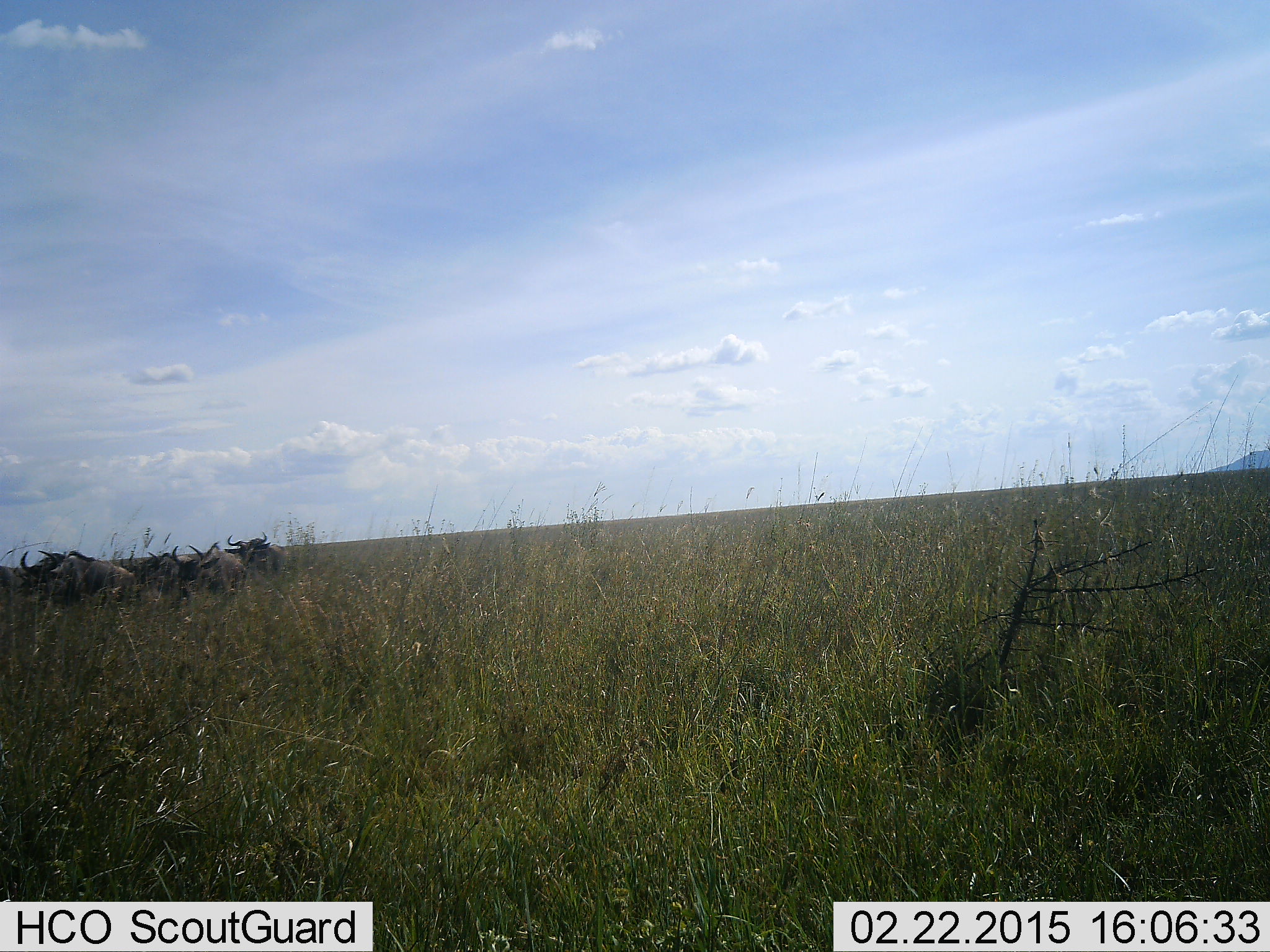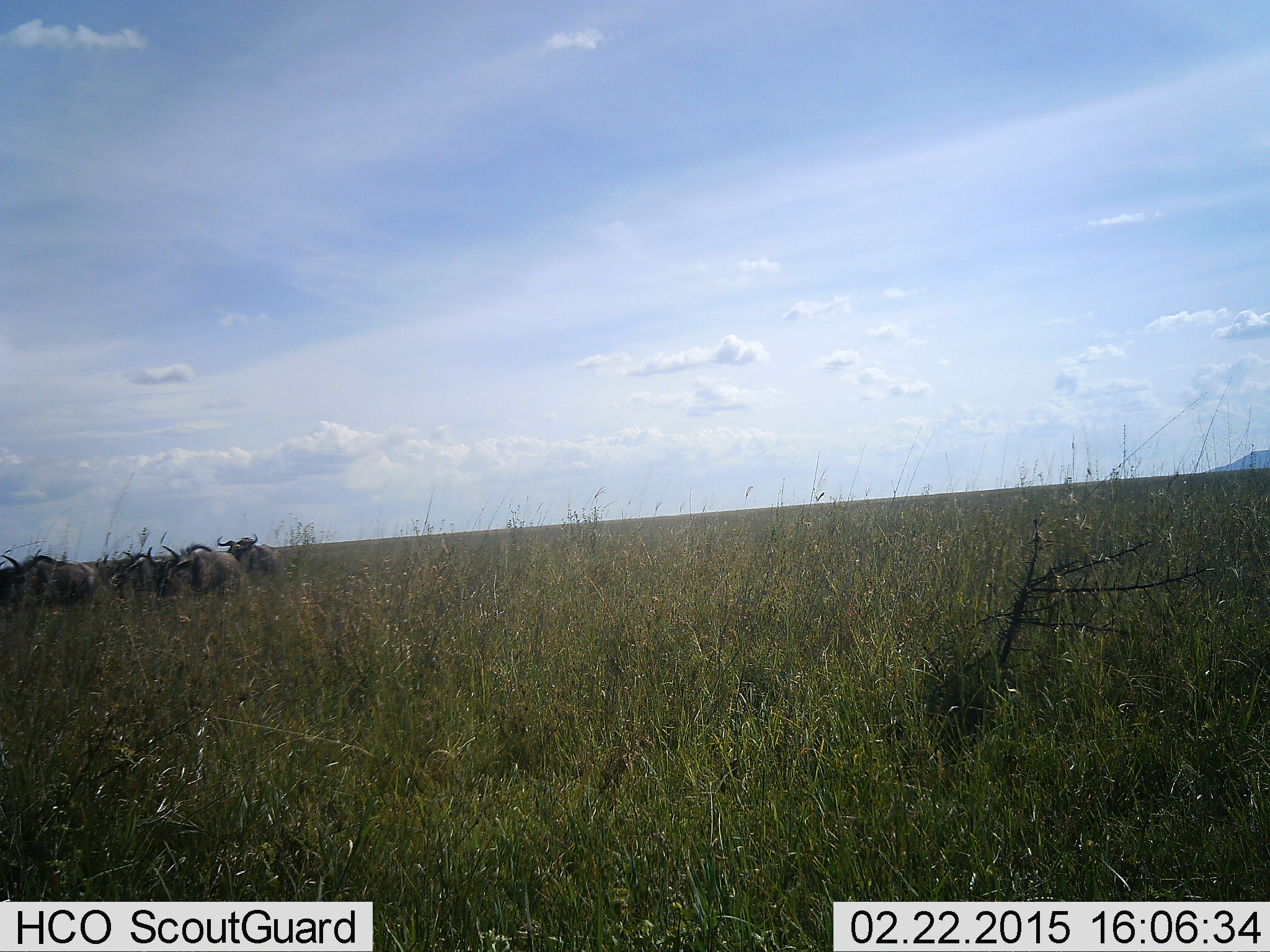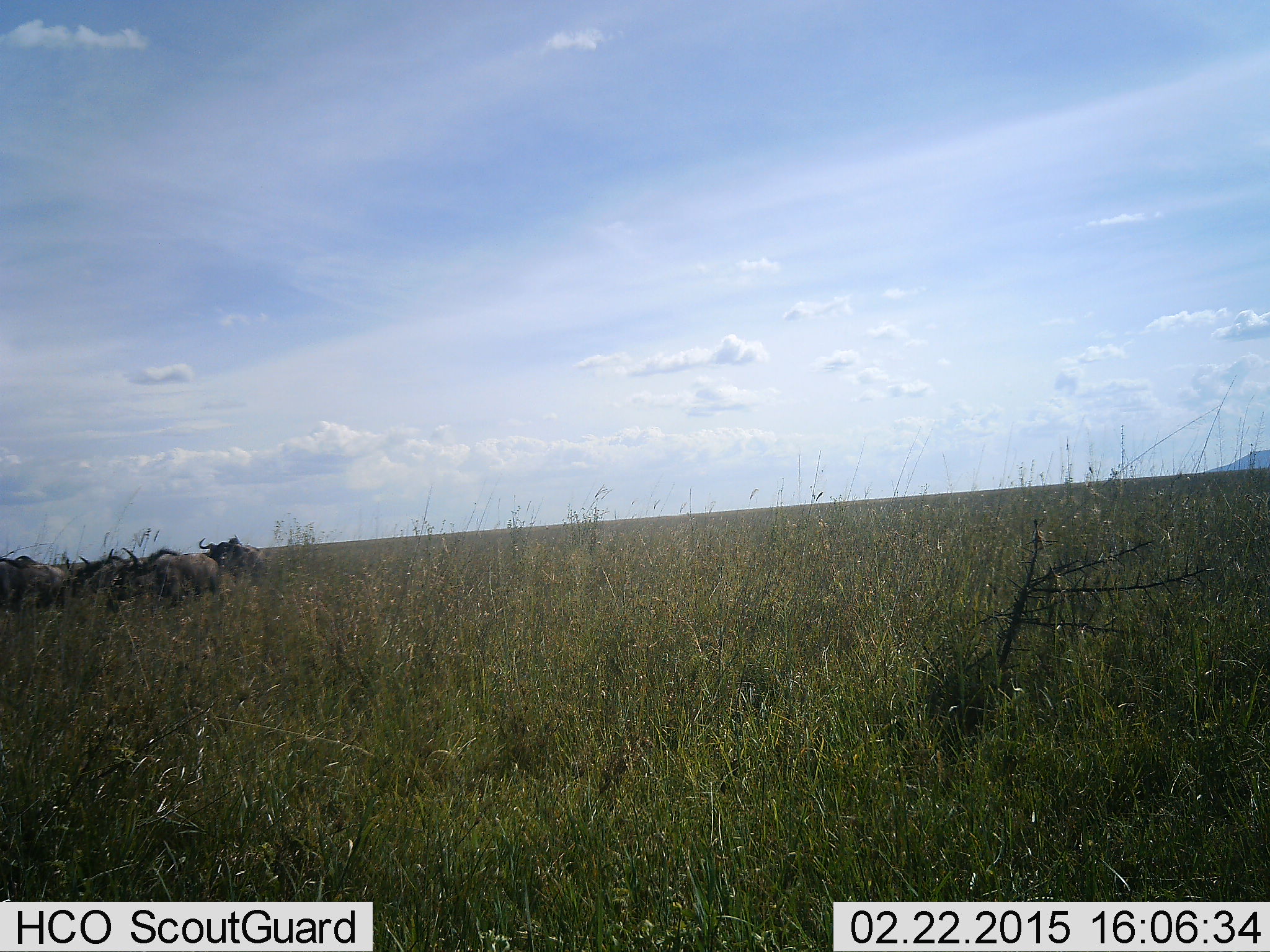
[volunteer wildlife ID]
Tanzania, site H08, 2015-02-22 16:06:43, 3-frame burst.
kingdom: Animalia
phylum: Chordata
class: Mammalia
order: Artiodactyla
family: Bovidae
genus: Connochaetes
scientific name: Connochaetes taurinus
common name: blue wildebeest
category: wildebeest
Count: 5.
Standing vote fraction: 20%.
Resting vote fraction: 0%.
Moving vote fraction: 90%.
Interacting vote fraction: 0%.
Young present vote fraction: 0%.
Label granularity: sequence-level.